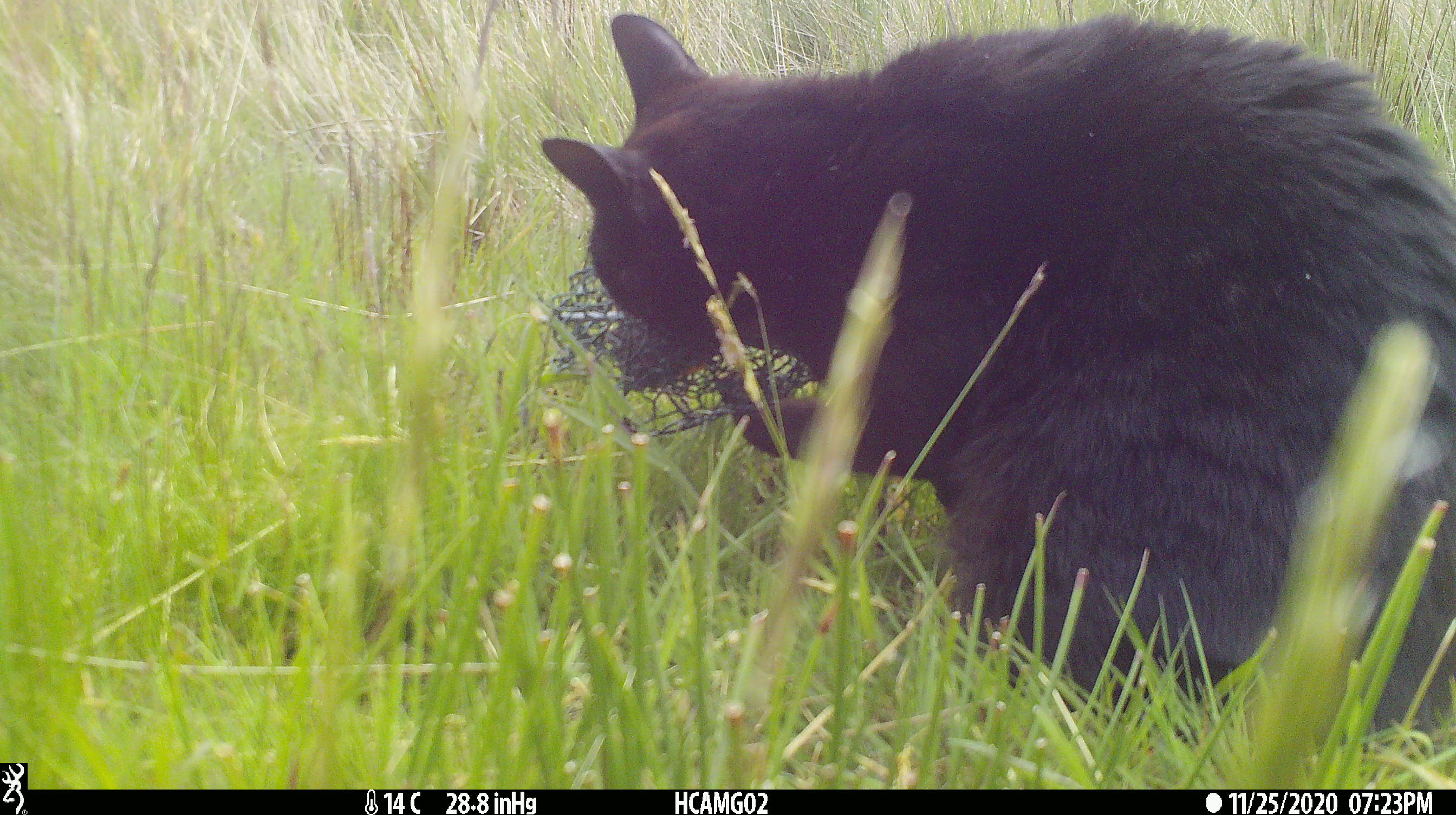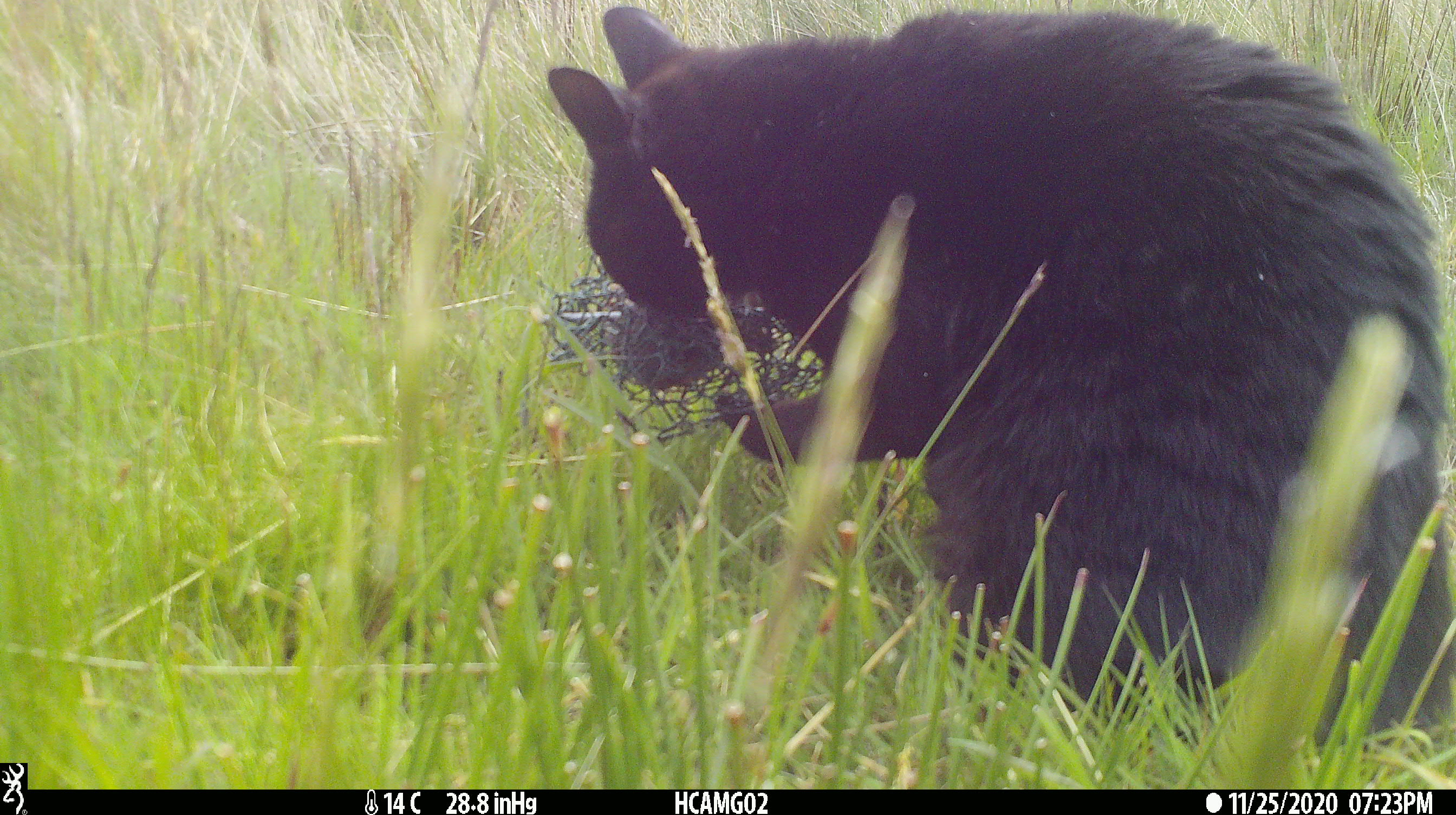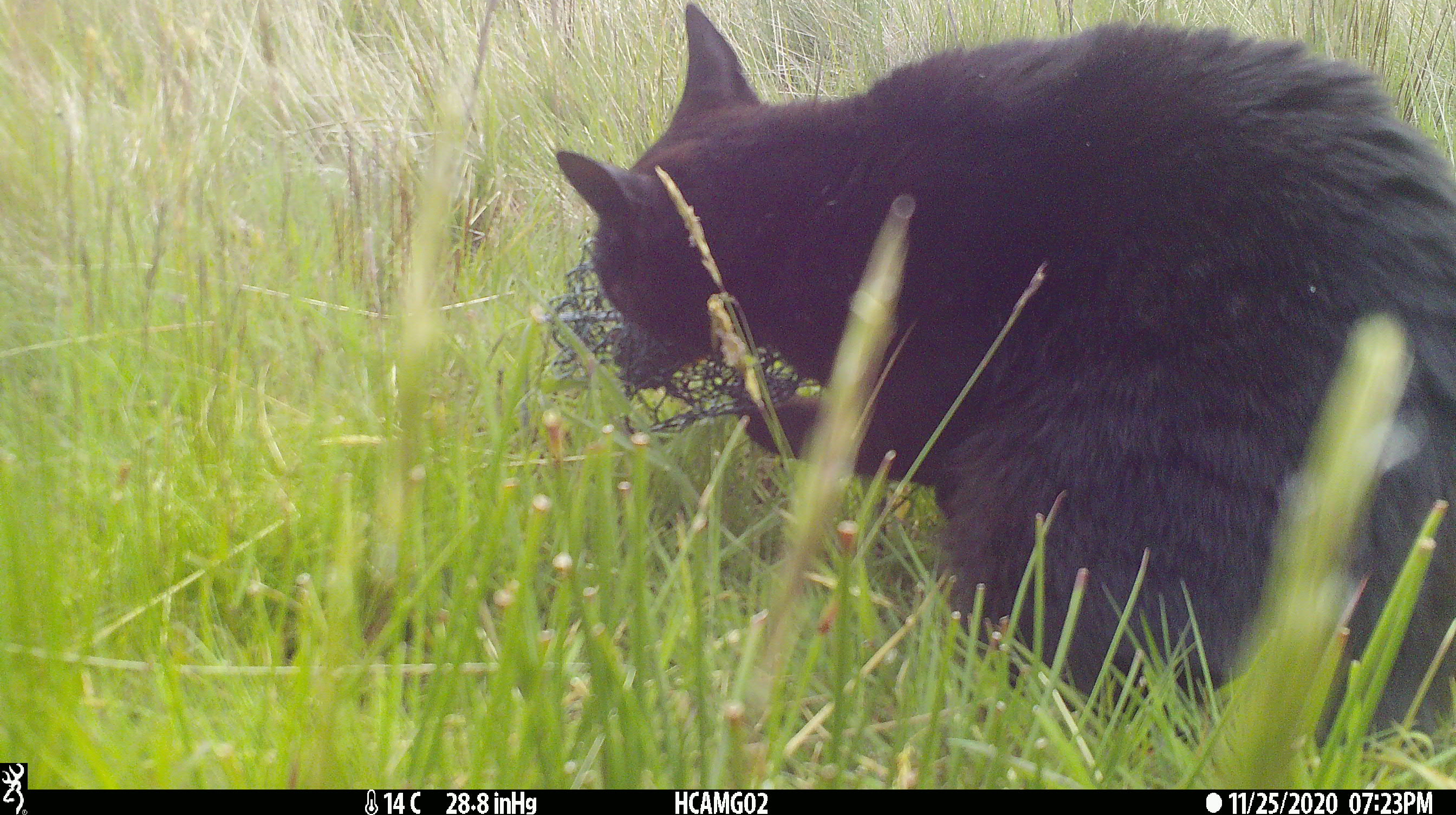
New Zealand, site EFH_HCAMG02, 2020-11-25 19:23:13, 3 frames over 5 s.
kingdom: Animalia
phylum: Chordata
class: Mammalia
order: Carnivora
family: Felidae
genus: Felis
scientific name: Felis catus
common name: domestic cat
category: cat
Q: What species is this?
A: Cat (domestic cat) (Felis catus).